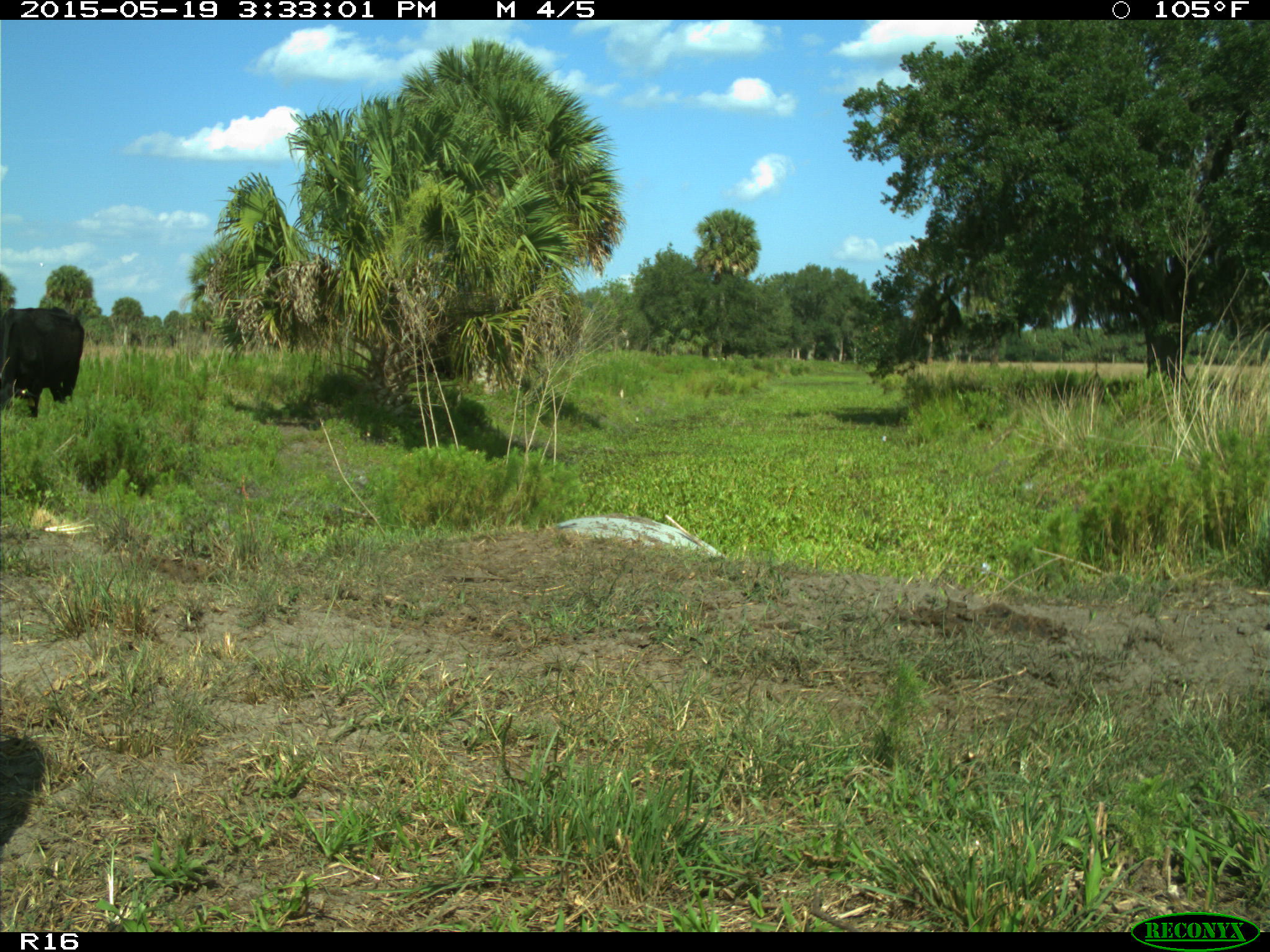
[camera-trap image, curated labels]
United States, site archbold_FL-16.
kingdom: Animalia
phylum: Chordata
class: Mammalia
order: Artiodactyla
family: Bovidae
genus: Bos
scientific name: Bos taurus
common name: domestic cow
Bos taurus (domestic cow).